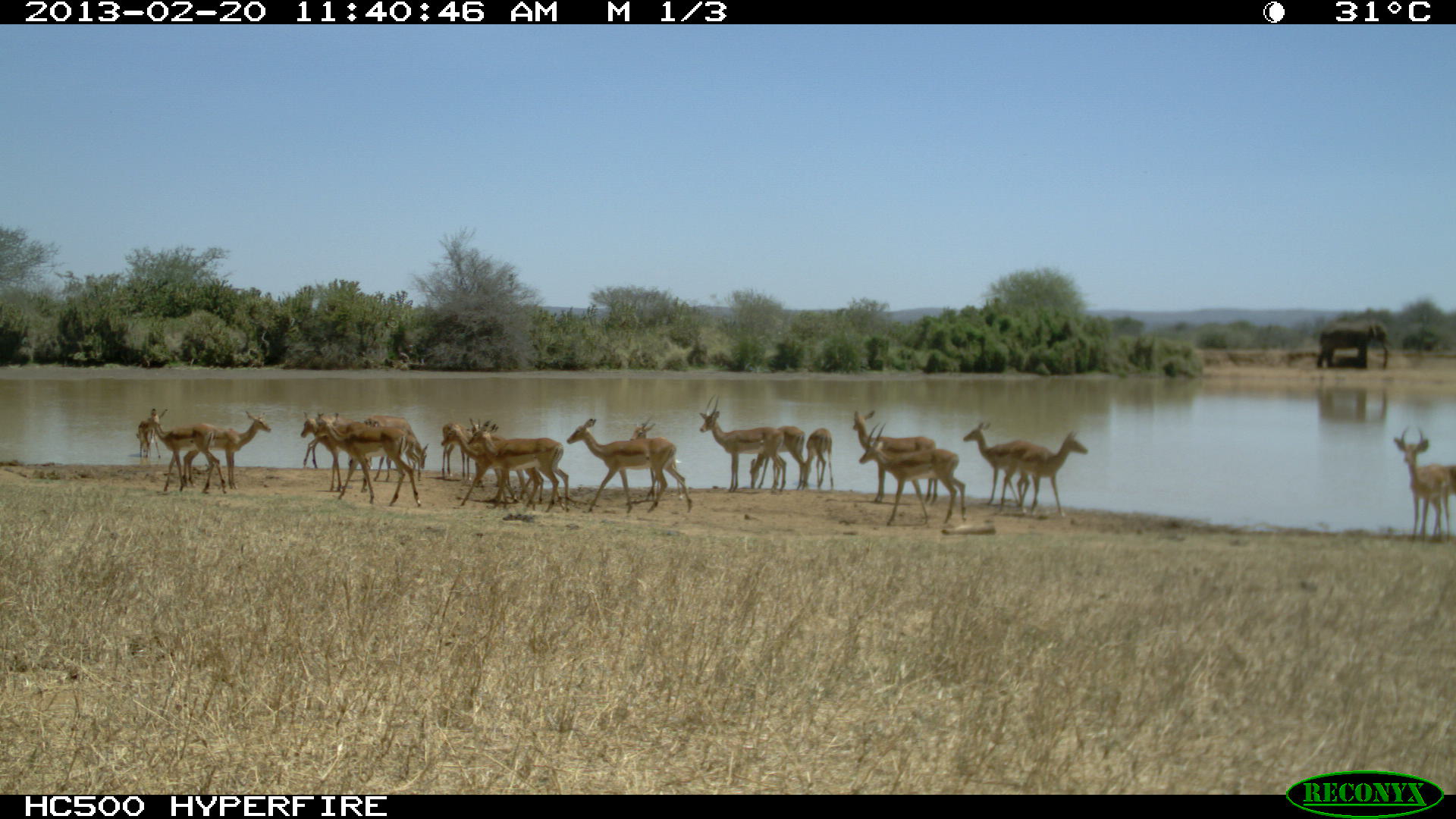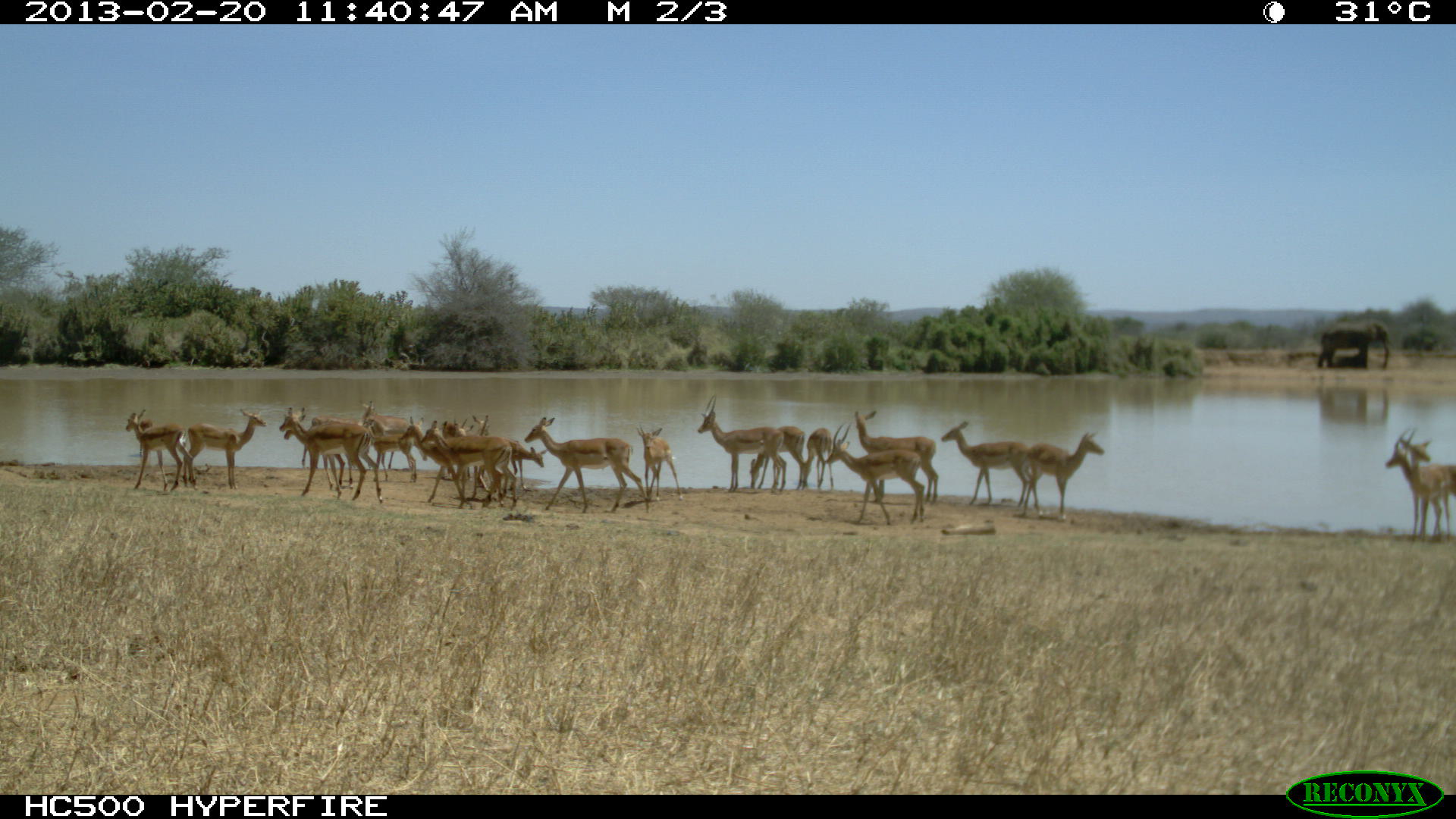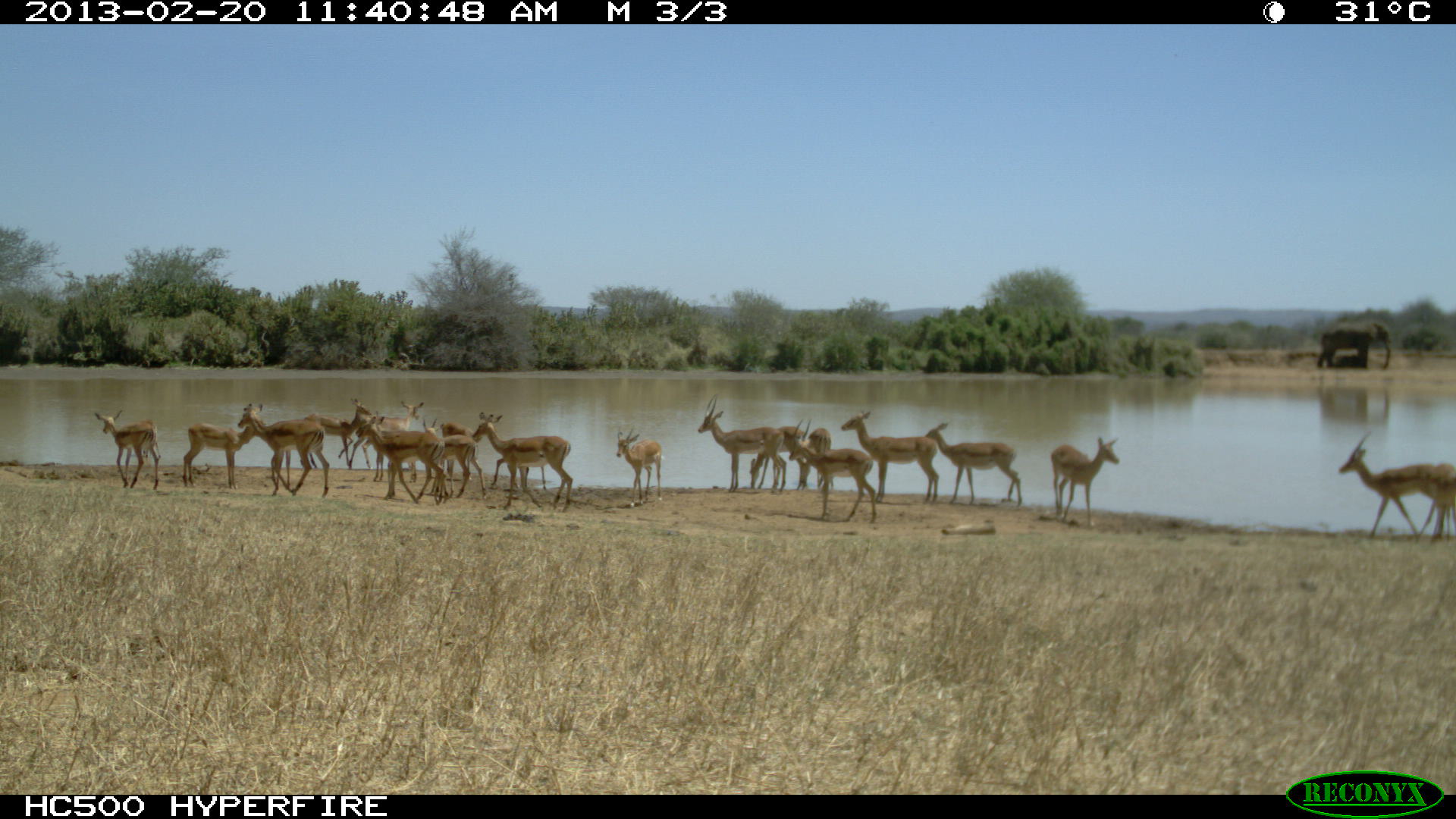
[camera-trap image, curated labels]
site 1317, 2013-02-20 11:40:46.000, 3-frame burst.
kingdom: Animalia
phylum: Chordata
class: Mammalia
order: Artiodactyla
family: Bovidae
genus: Aepyceros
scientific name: Aepyceros melampus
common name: impala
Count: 18.